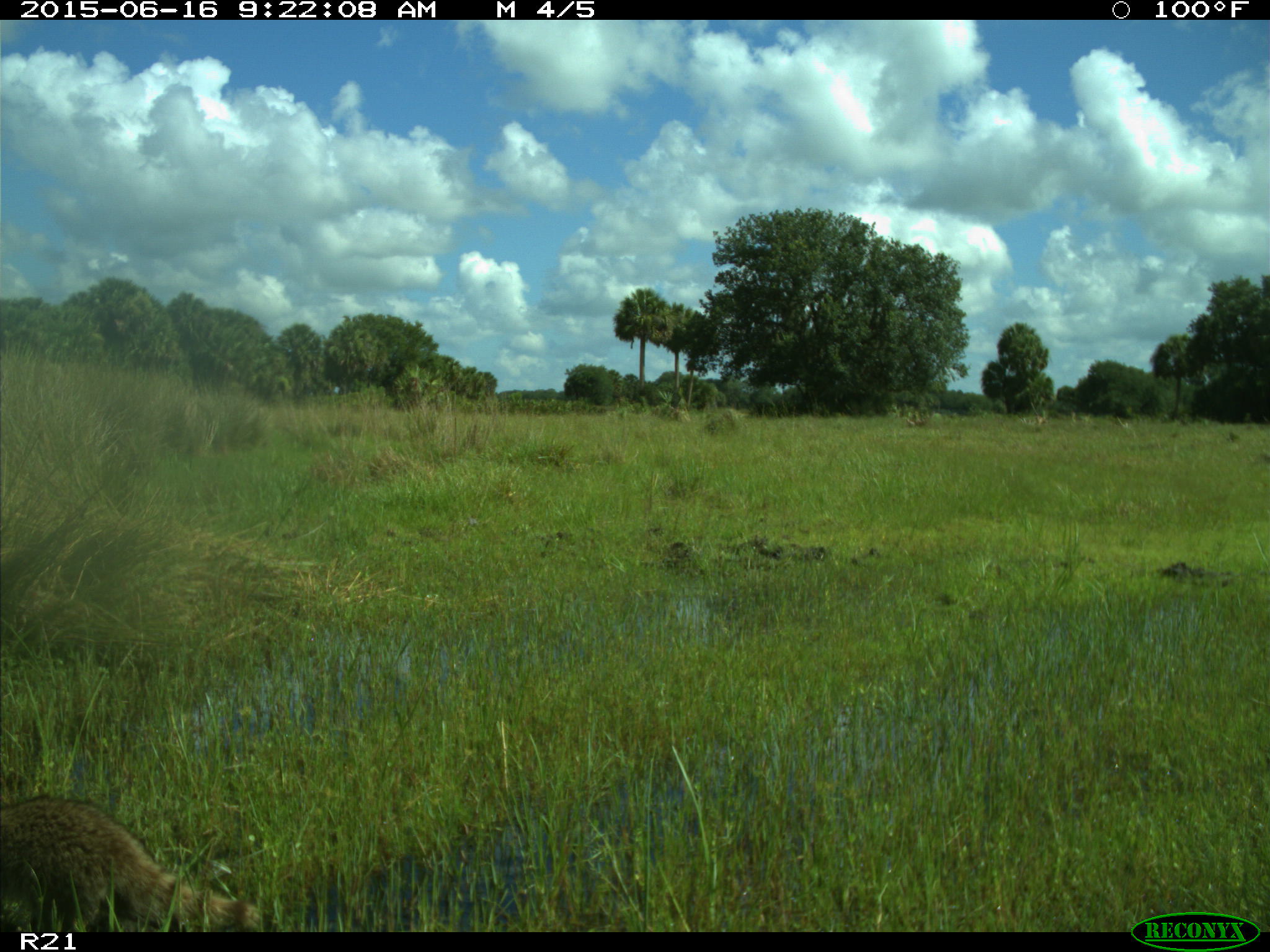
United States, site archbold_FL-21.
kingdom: Animalia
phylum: Chordata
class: Mammalia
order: Carnivora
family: Procyonidae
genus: Procyon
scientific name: Procyon lotor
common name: common raccoon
Procyon lotor (common raccoon).